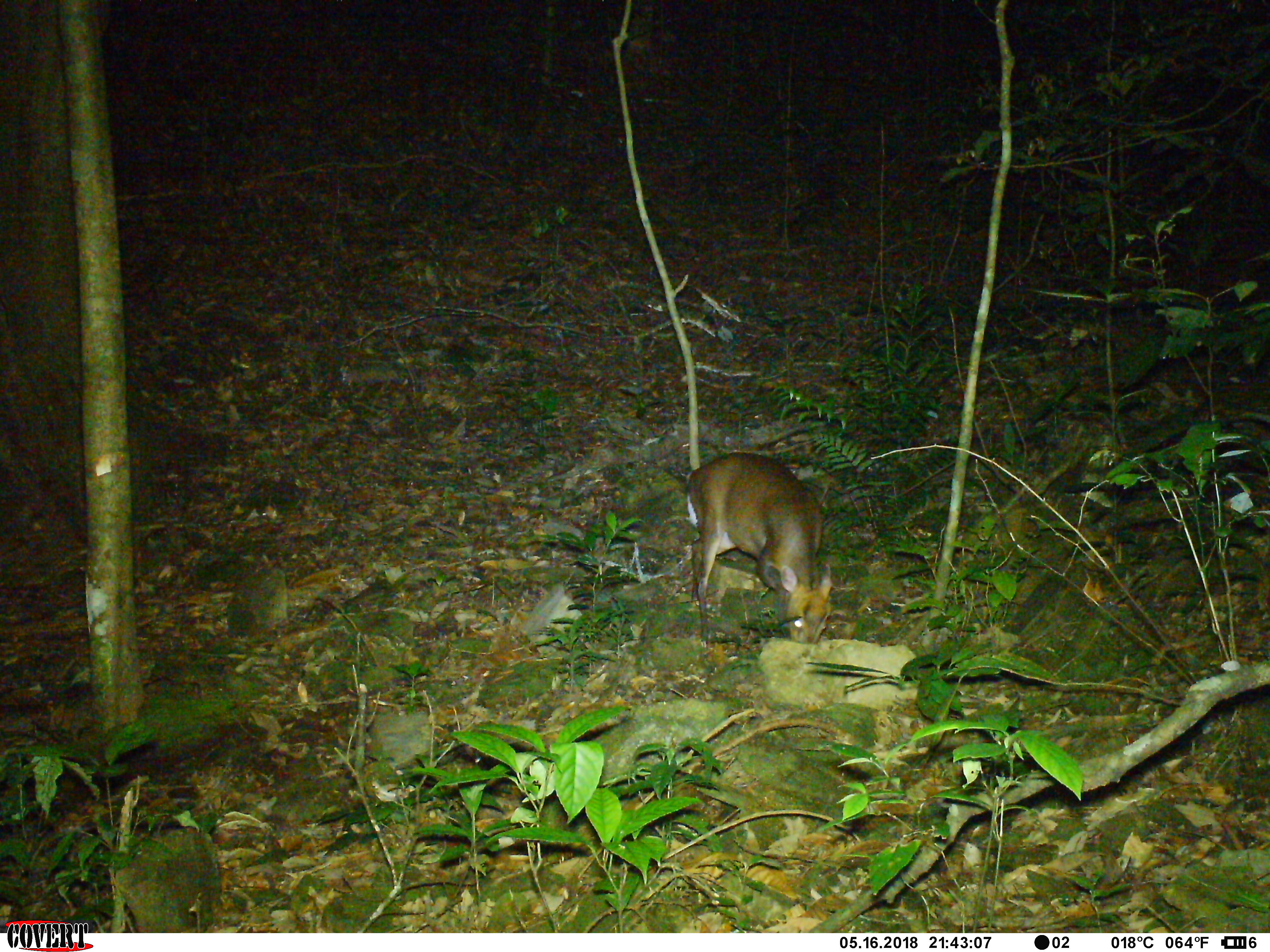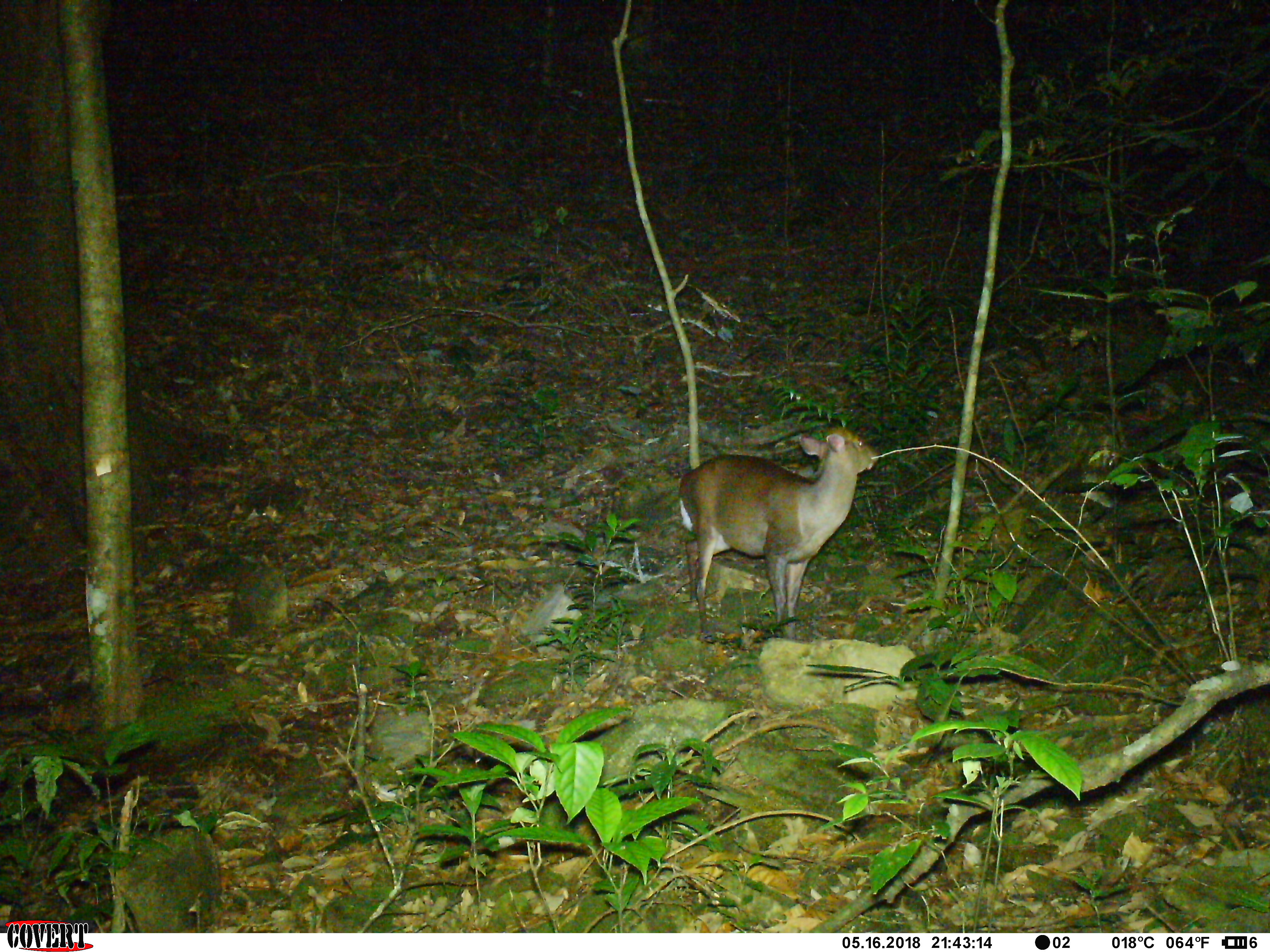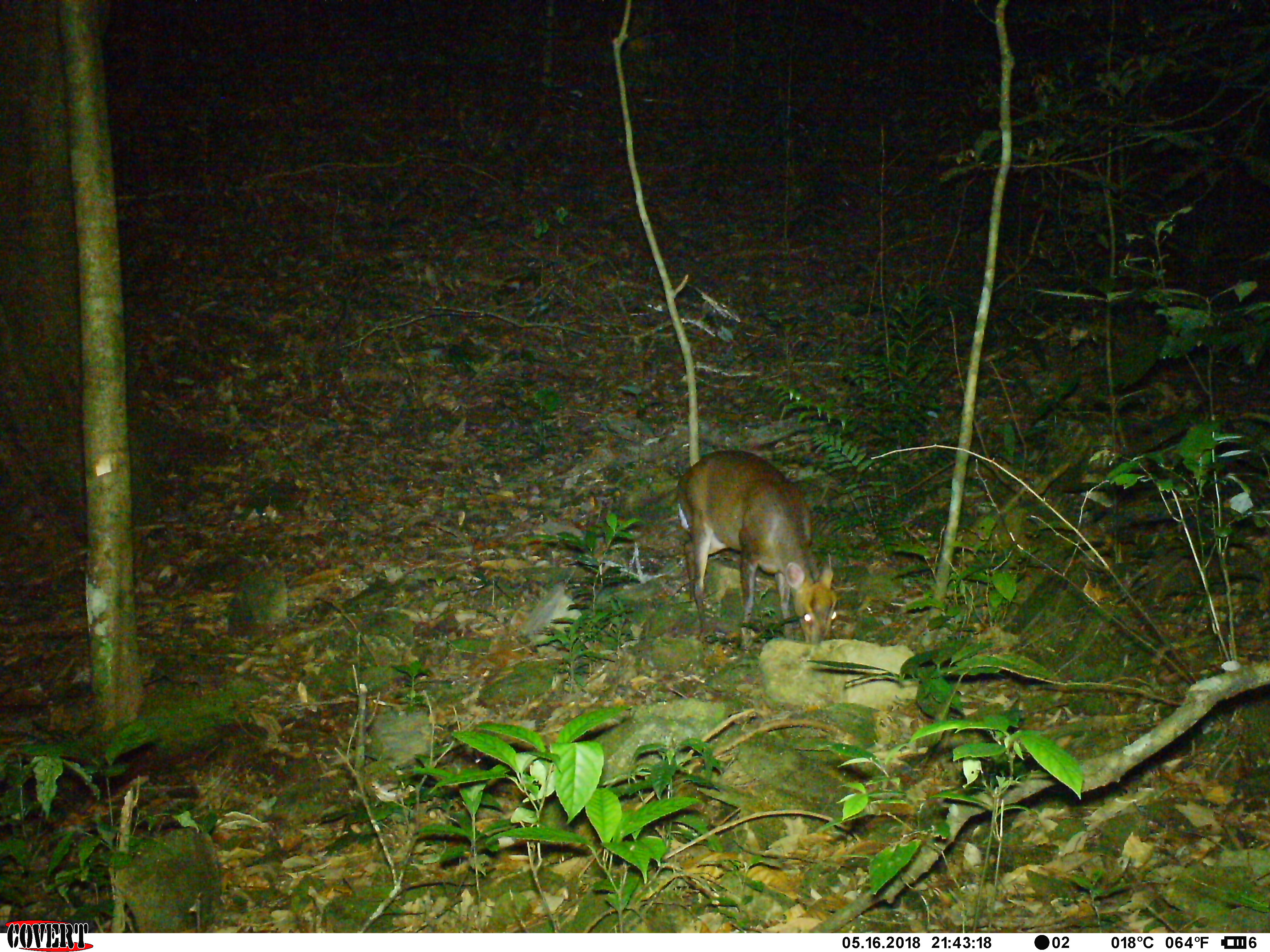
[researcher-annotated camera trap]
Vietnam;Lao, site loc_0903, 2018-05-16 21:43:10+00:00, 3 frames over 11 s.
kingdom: Animalia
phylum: Chordata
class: Mammalia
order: Artiodactyla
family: Cervidae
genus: Muntiacus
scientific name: Muntiacus rooseveltorum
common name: roosevelt's muntjac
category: roosevelts muntjac group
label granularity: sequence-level